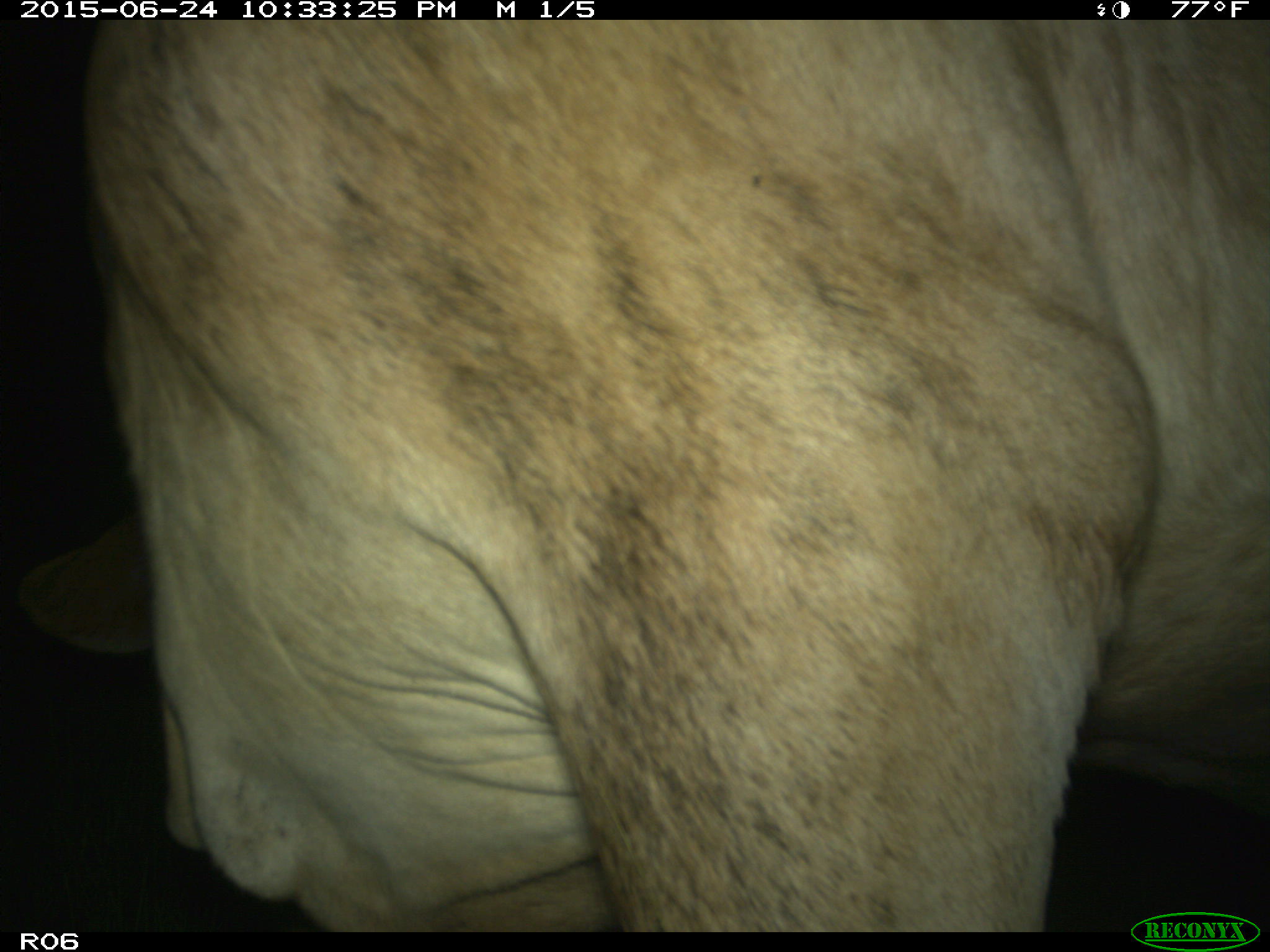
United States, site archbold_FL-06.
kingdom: Animalia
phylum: Chordata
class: Mammalia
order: Artiodactyla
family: Bovidae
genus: Bos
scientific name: Bos taurus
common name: domestic cow